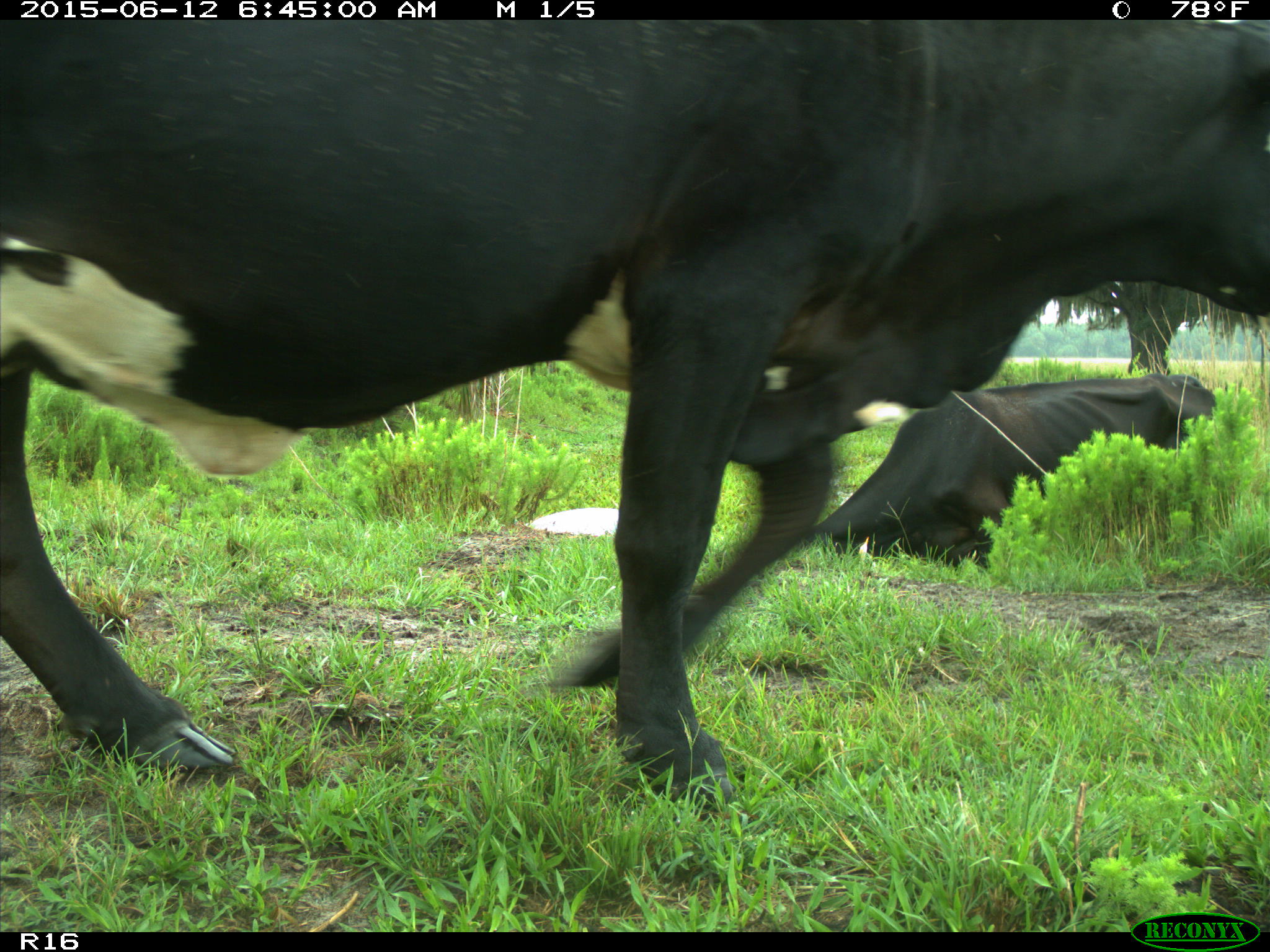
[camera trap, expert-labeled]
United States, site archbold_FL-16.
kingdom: Animalia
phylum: Chordata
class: Mammalia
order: Artiodactyla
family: Bovidae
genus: Bos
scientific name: Bos taurus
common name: domestic cow